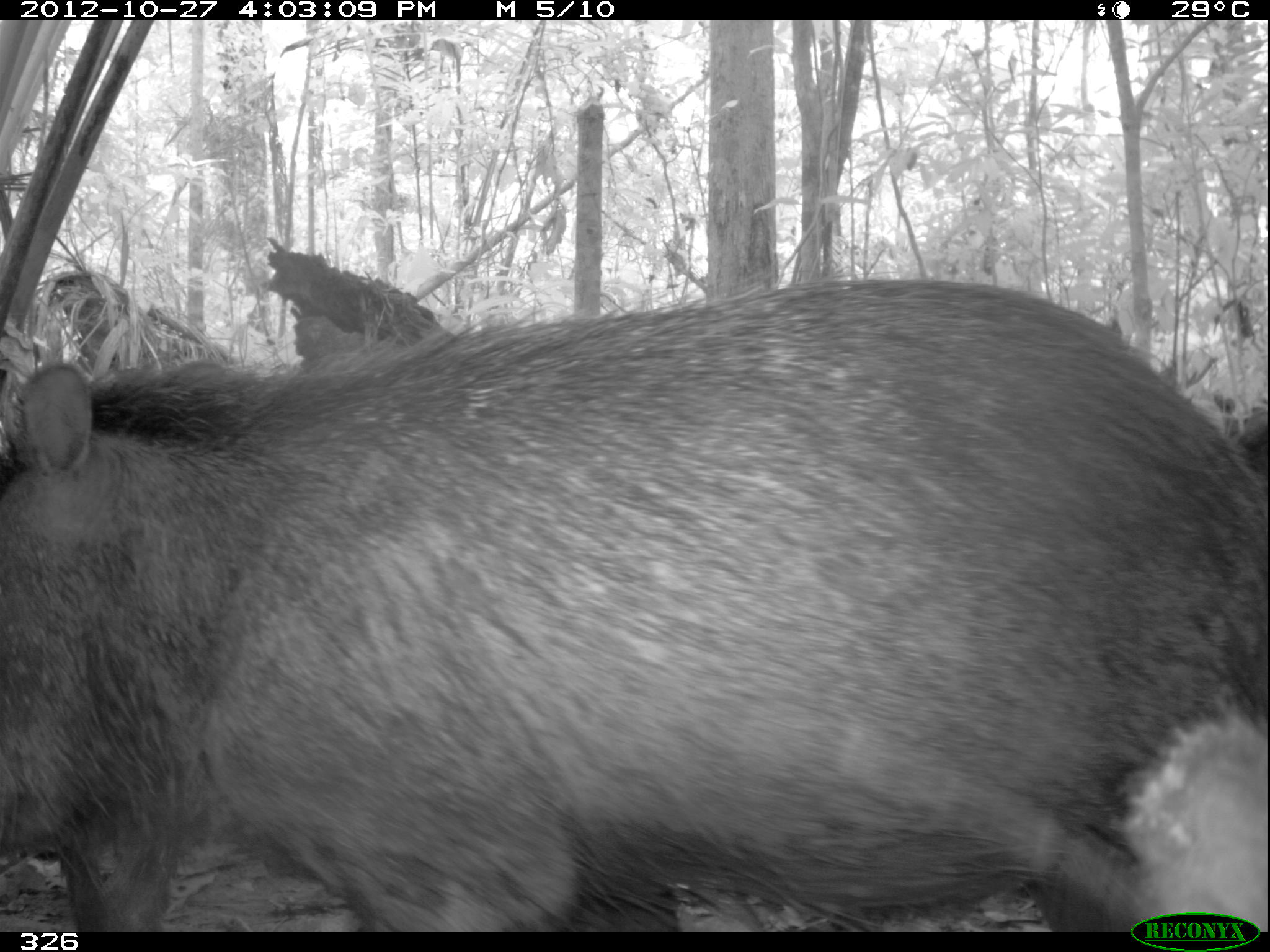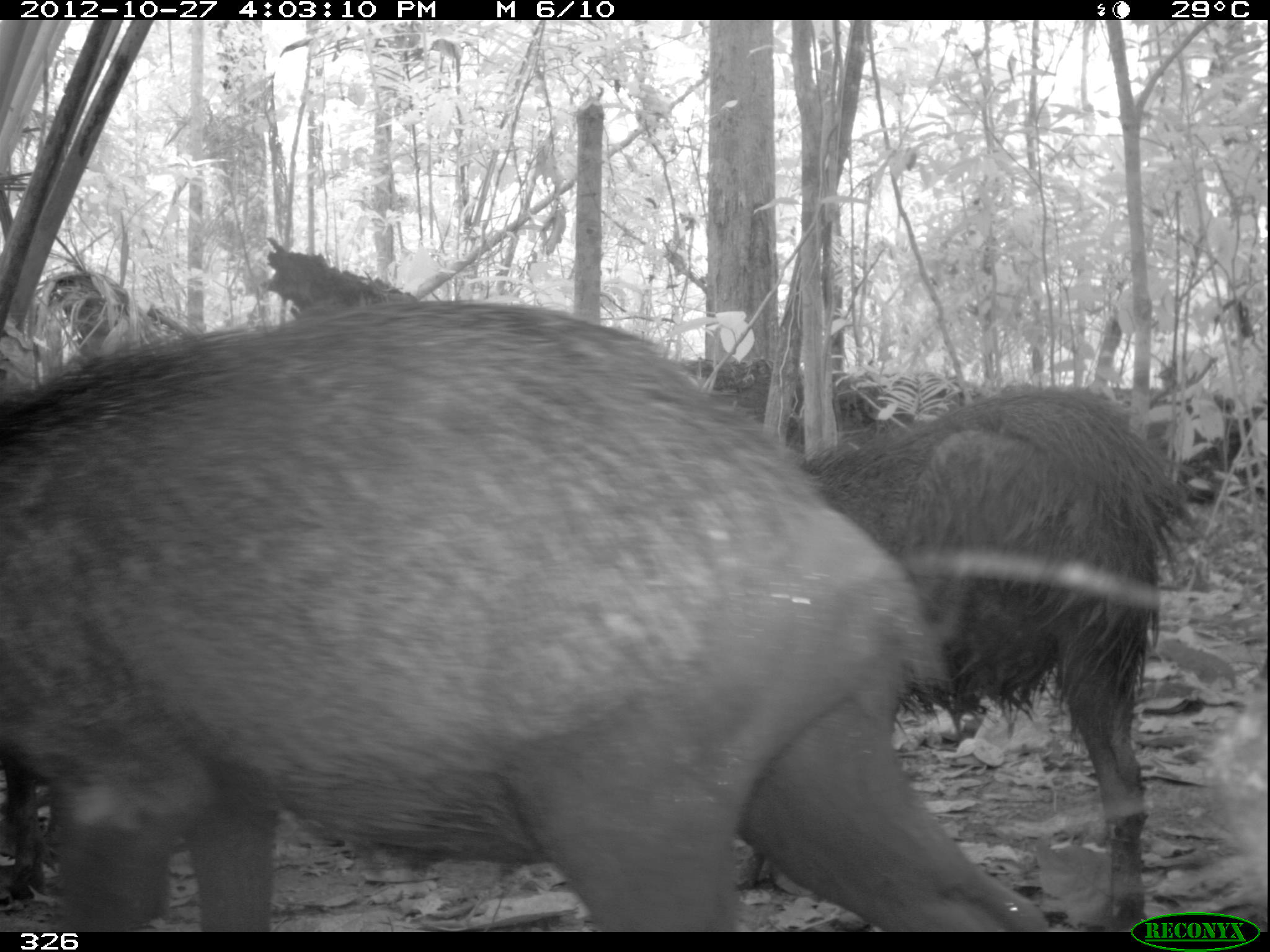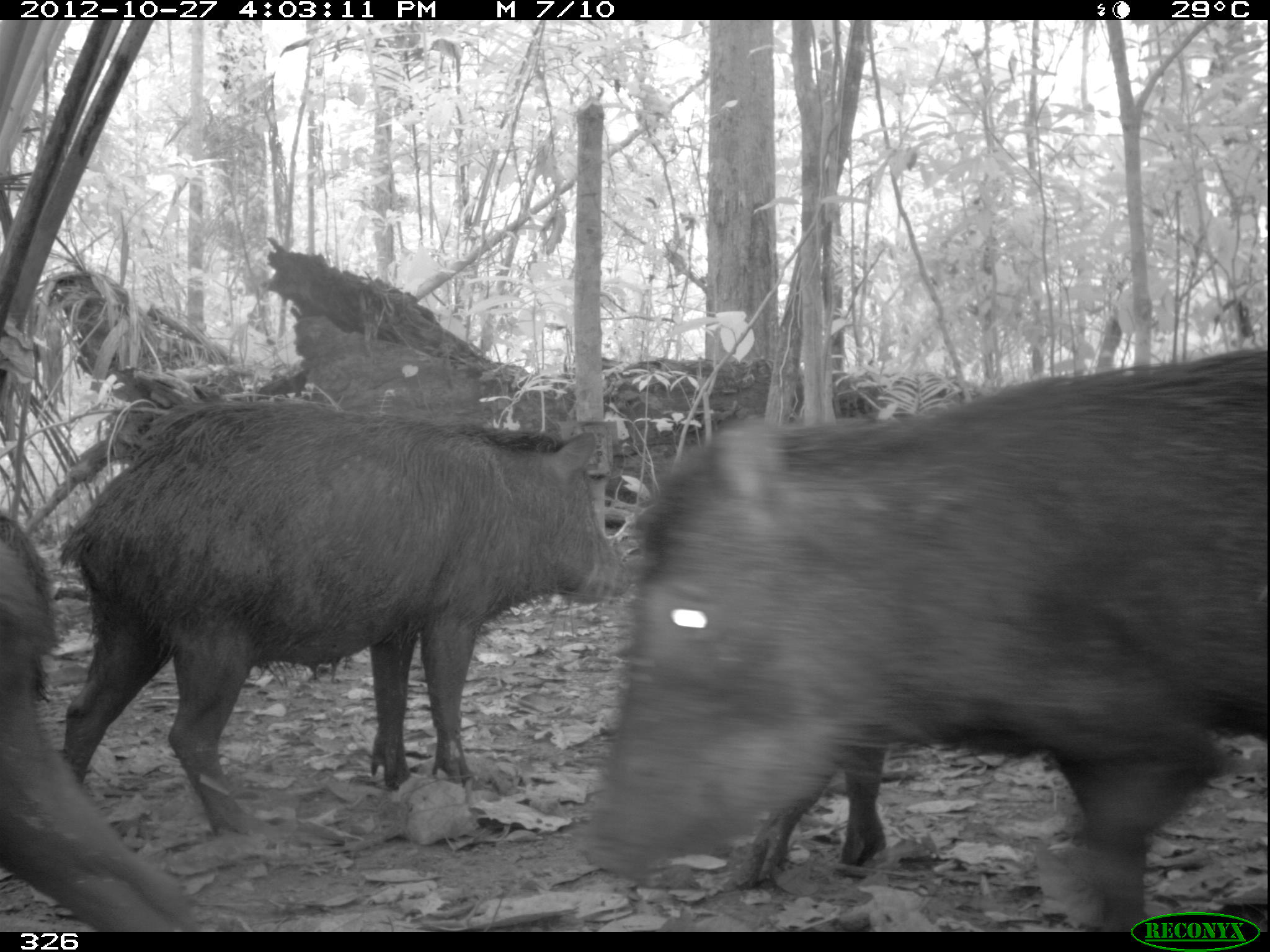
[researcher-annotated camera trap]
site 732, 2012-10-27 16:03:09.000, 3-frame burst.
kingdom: Animalia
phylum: Chordata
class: Mammalia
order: Artiodactyla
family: Tayassuidae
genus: Tayassu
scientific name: Tayassu pecari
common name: white-lipped peccary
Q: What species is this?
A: Tayassu pecari (white-lipped peccary).